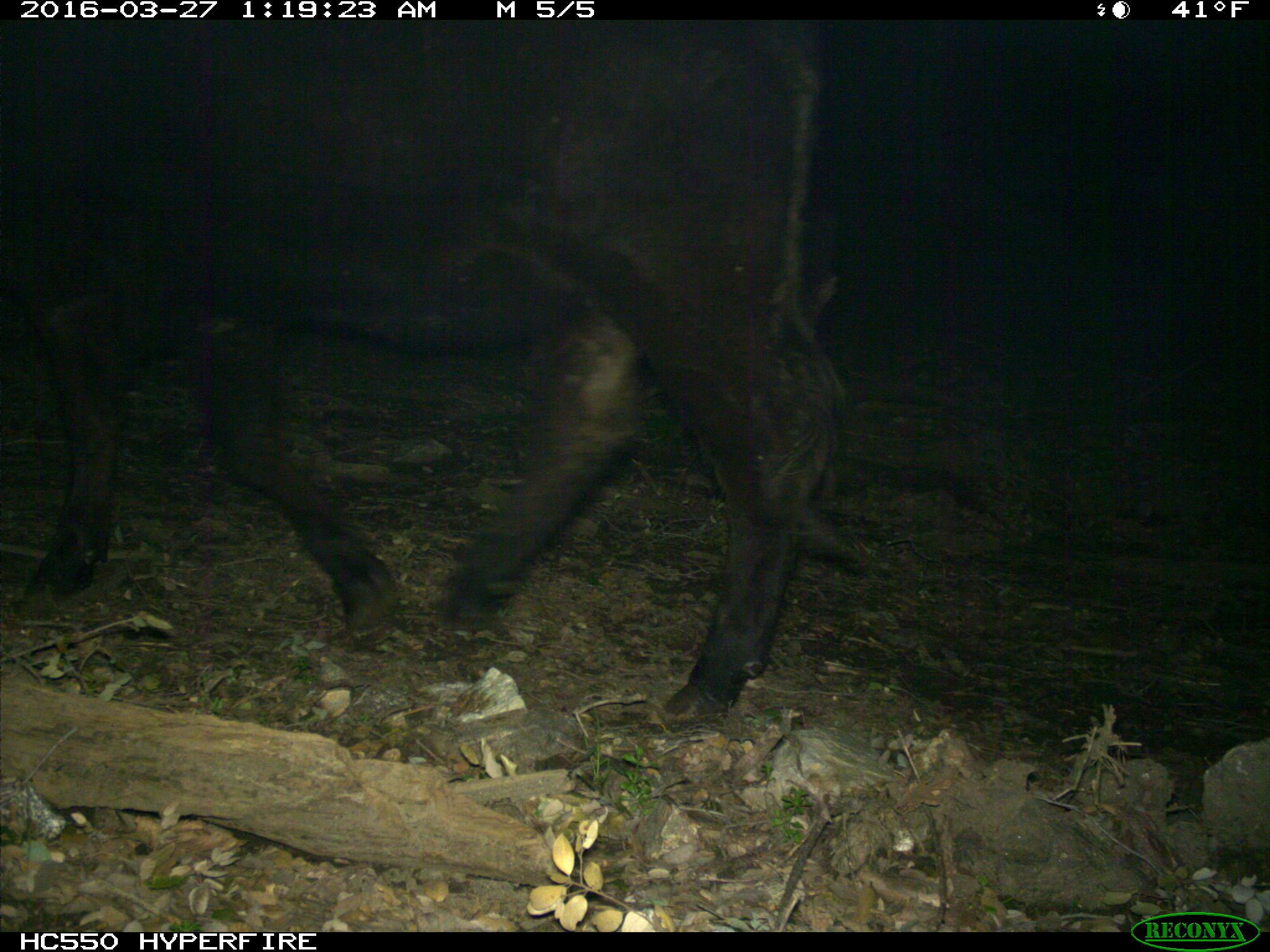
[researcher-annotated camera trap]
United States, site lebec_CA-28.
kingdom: Animalia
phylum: Chordata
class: Mammalia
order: Artiodactyla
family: Bovidae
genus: Bos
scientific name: Bos taurus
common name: domestic cow